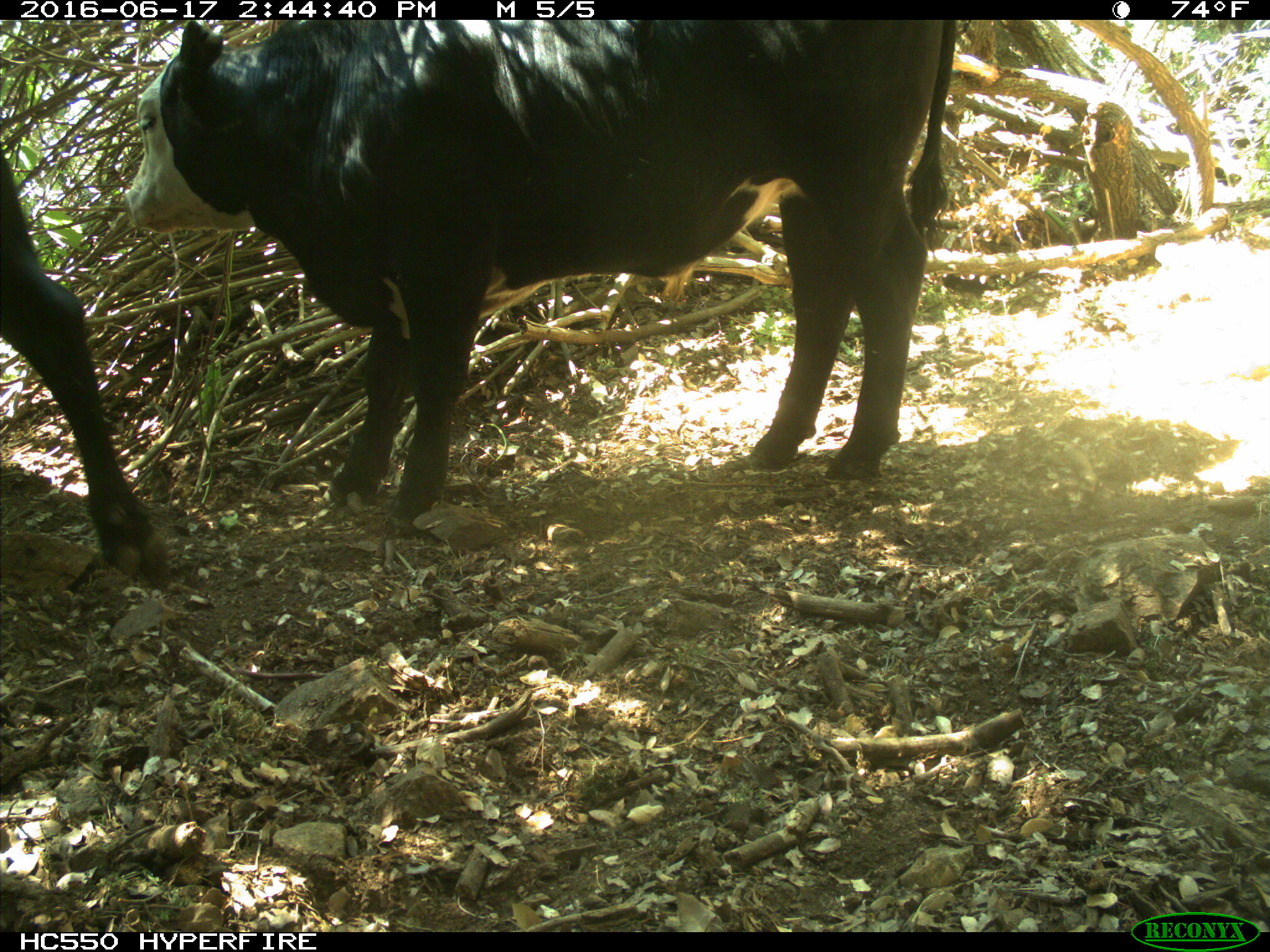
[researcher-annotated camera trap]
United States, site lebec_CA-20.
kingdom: Animalia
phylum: Chordata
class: Mammalia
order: Artiodactyla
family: Bovidae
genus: Bos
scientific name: Bos taurus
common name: domestic cow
Bos taurus (domestic cow).